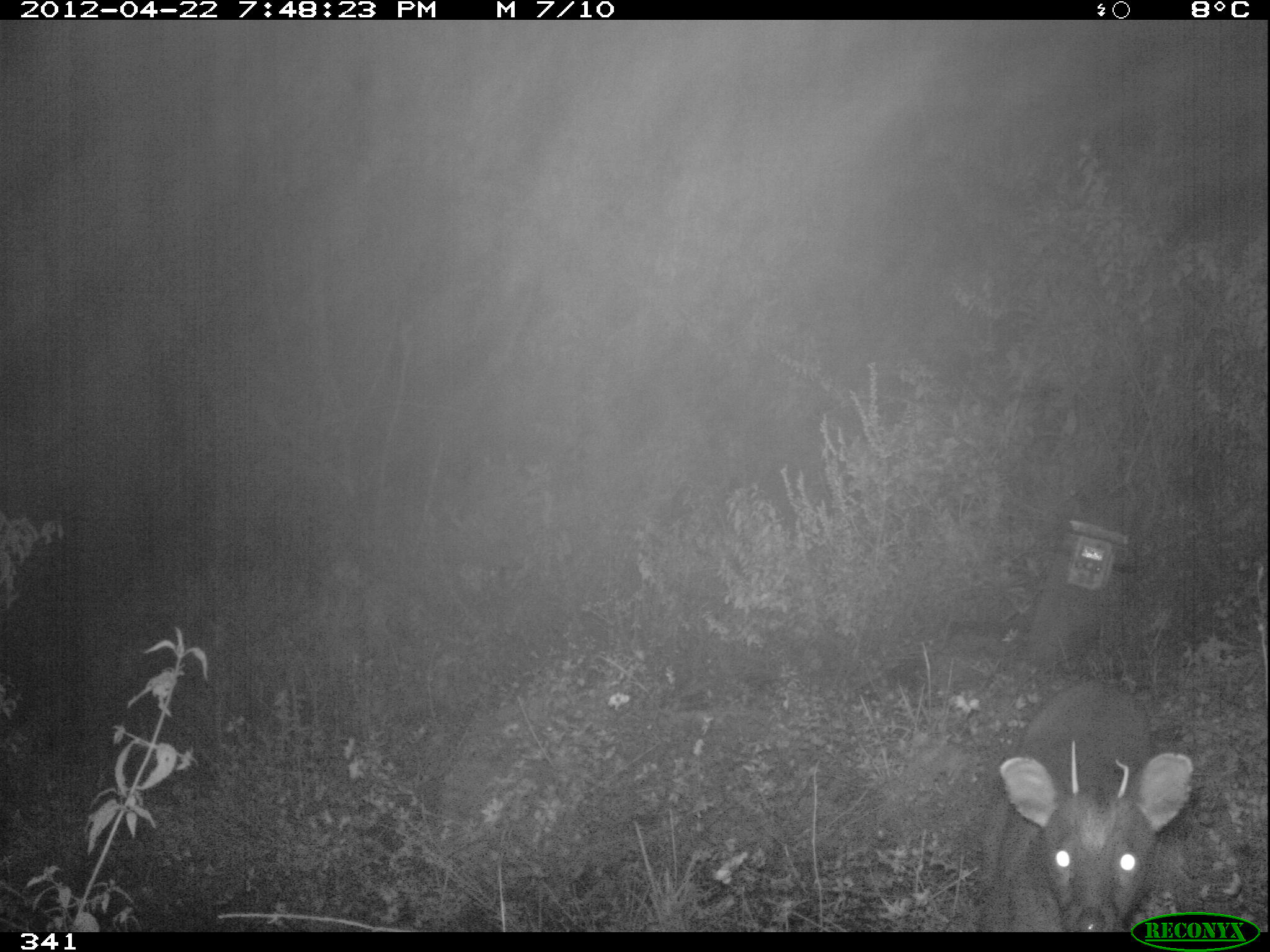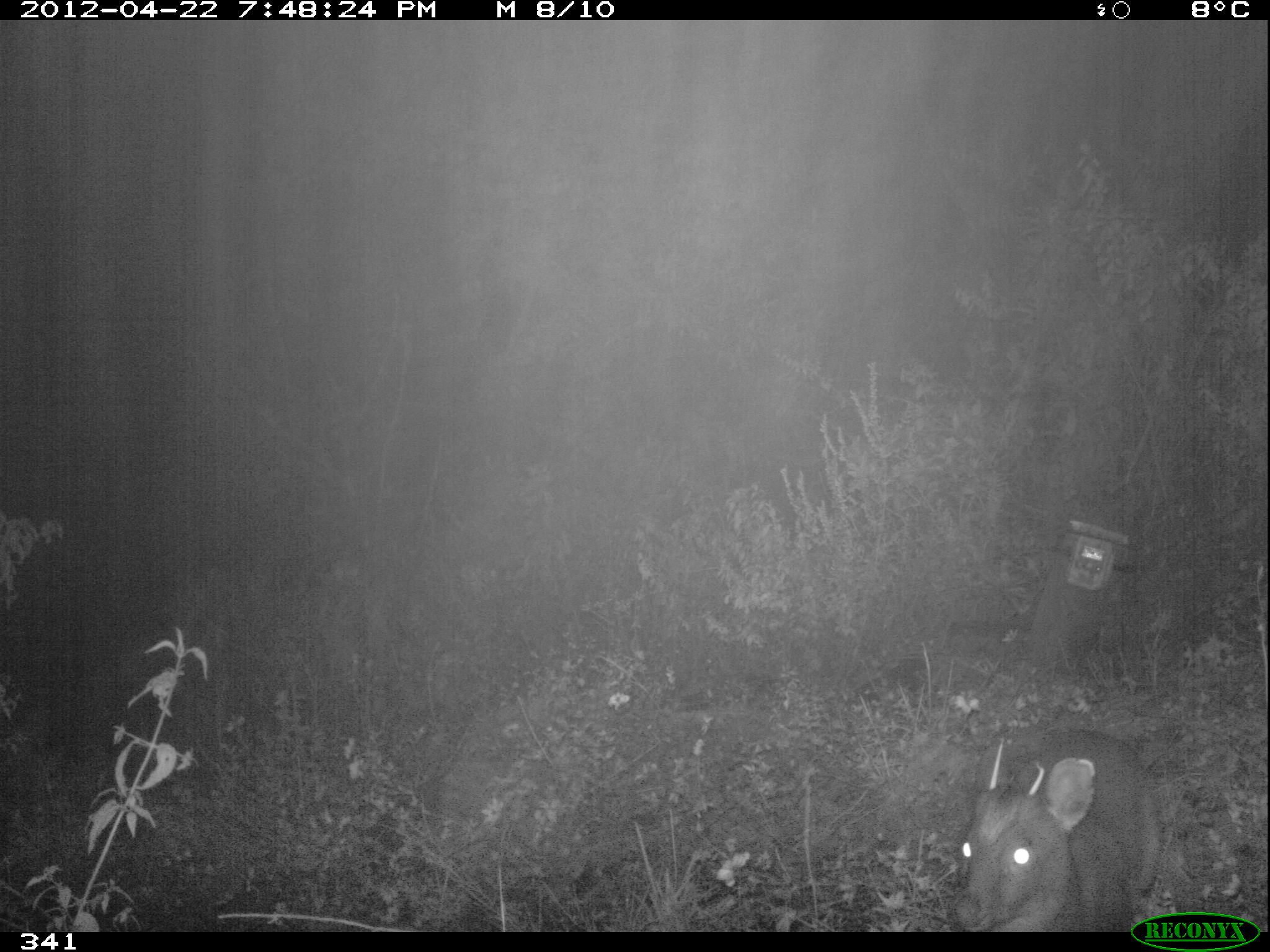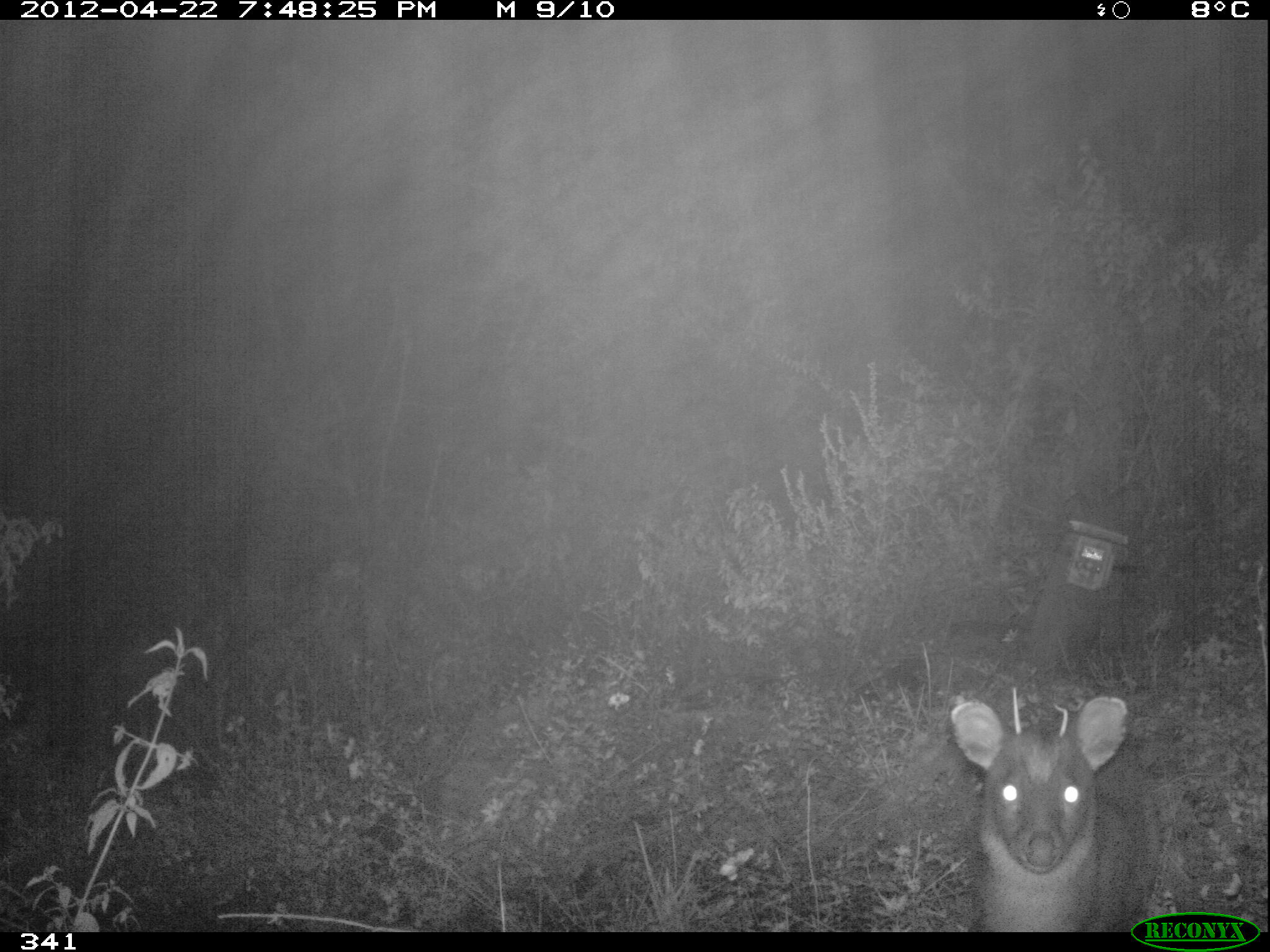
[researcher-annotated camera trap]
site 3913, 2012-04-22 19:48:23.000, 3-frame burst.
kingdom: Animalia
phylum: Chordata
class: Mammalia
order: Artiodactyla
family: Cervidae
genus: Mazama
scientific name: Mazama chunyi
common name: dwarf brocket